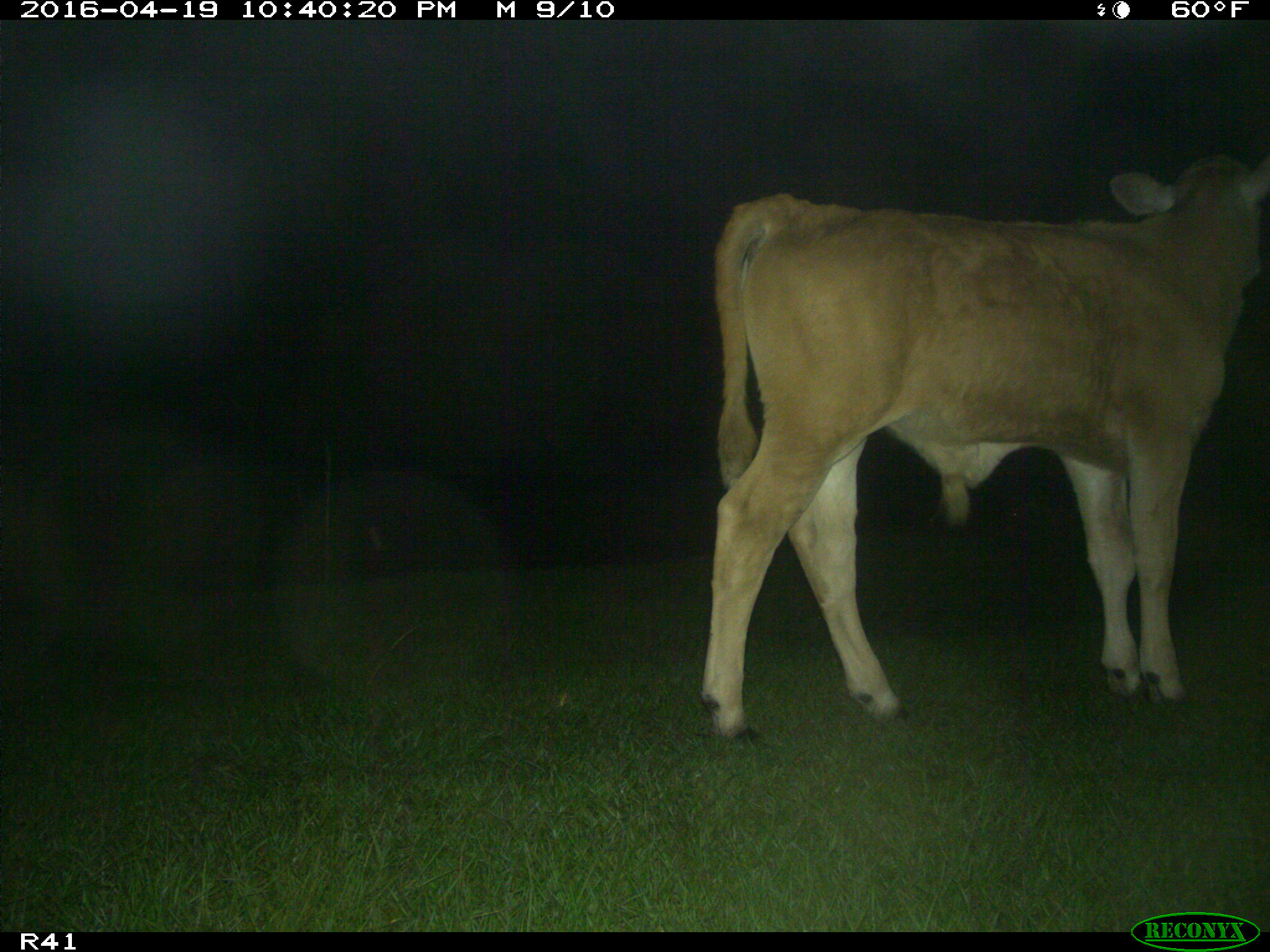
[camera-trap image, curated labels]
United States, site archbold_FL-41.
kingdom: Animalia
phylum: Chordata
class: Mammalia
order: Artiodactyla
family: Bovidae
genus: Bos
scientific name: Bos taurus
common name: domestic cow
Bos taurus (domestic cow).